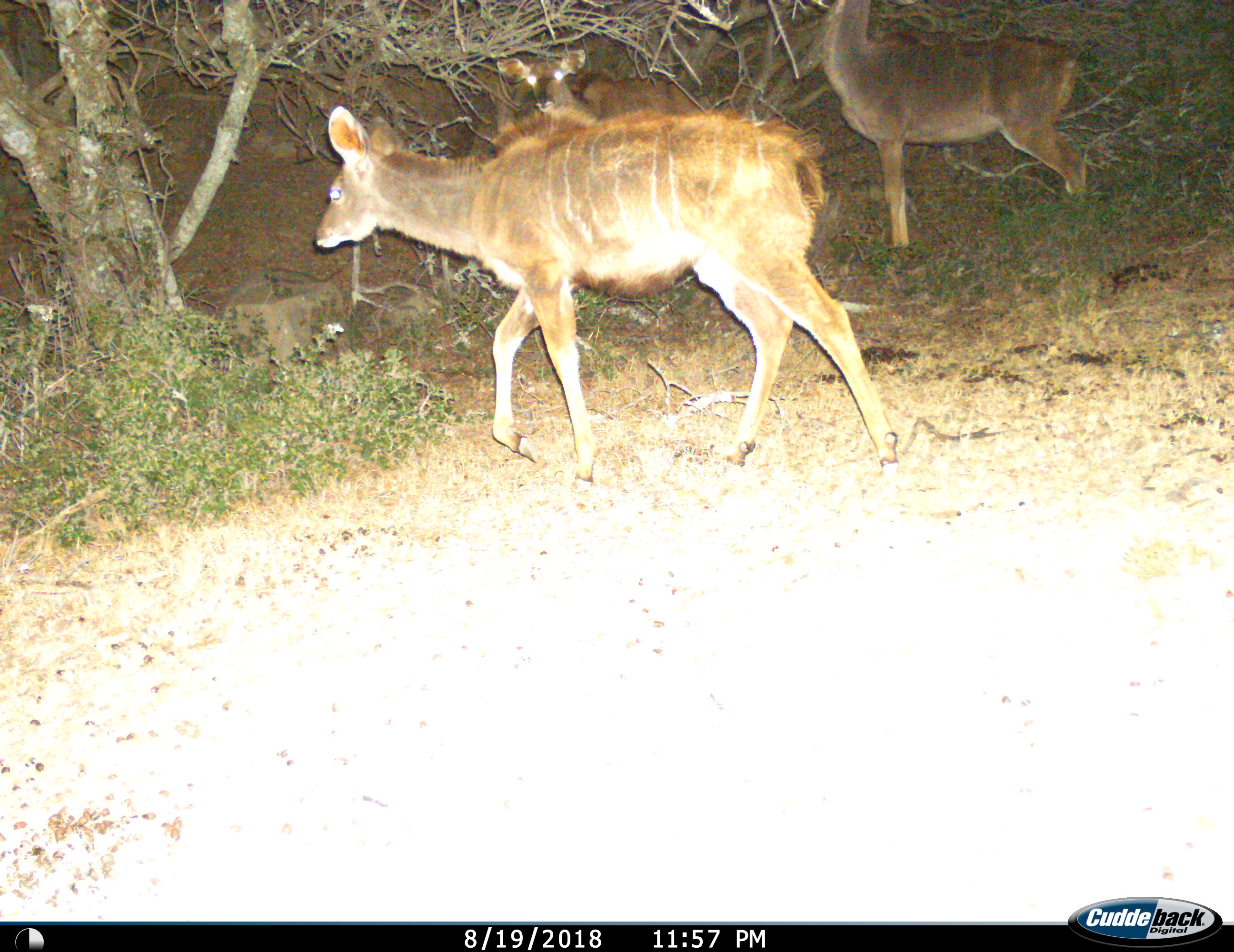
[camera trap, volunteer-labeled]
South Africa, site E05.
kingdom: Animalia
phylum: Chordata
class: Mammalia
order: Artiodactyla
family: Bovidae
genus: Tragelaphus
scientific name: Tragelaphus strepsiceros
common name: greater kudu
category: kudu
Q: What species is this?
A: Kudu (greater kudu) (Tragelaphus strepsiceros).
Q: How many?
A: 3.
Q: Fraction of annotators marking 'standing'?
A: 78%.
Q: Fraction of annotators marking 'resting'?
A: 11%.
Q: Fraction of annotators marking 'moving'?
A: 100%.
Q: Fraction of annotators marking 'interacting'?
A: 0%.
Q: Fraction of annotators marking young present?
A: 22%.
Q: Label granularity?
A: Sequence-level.